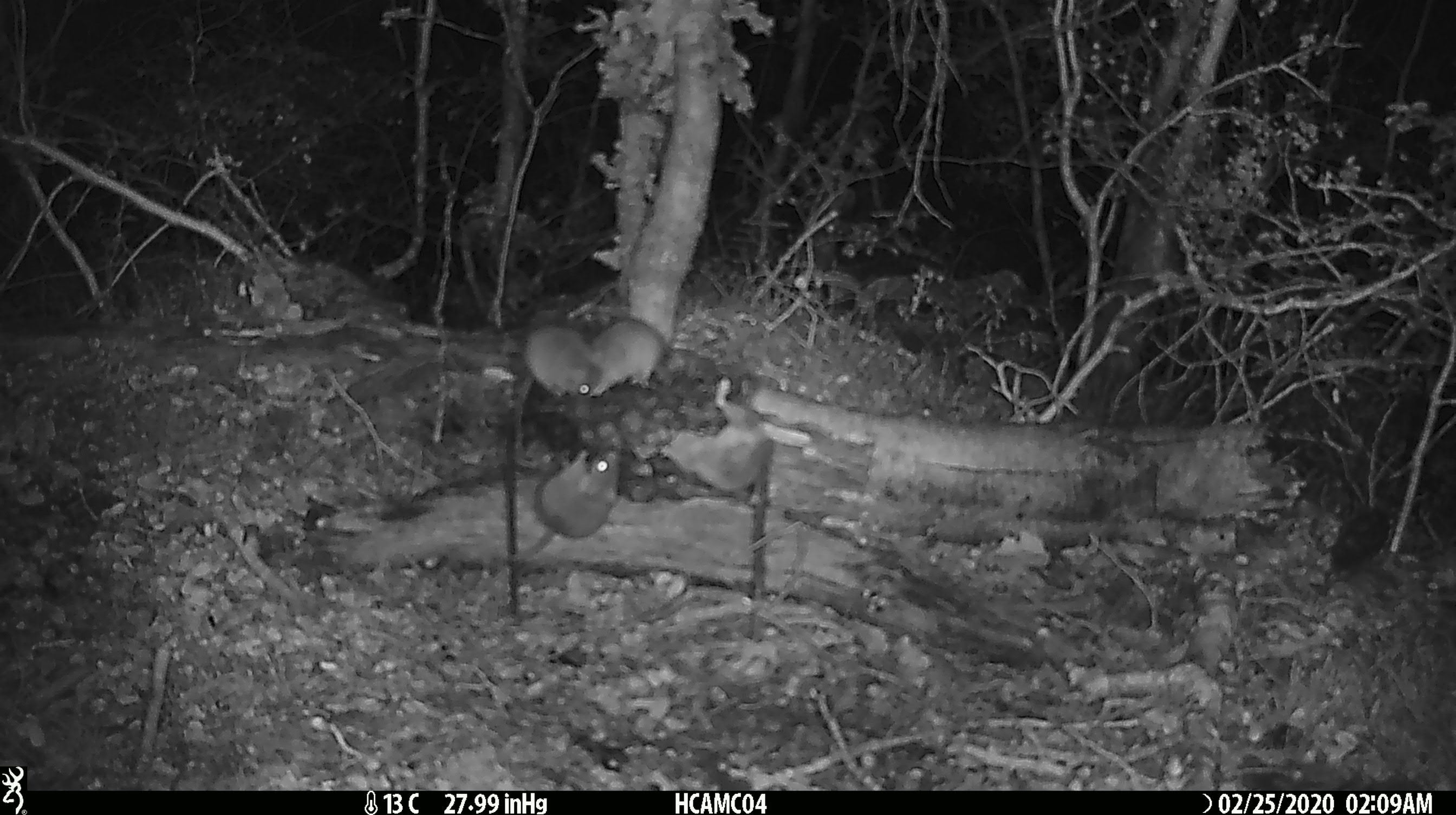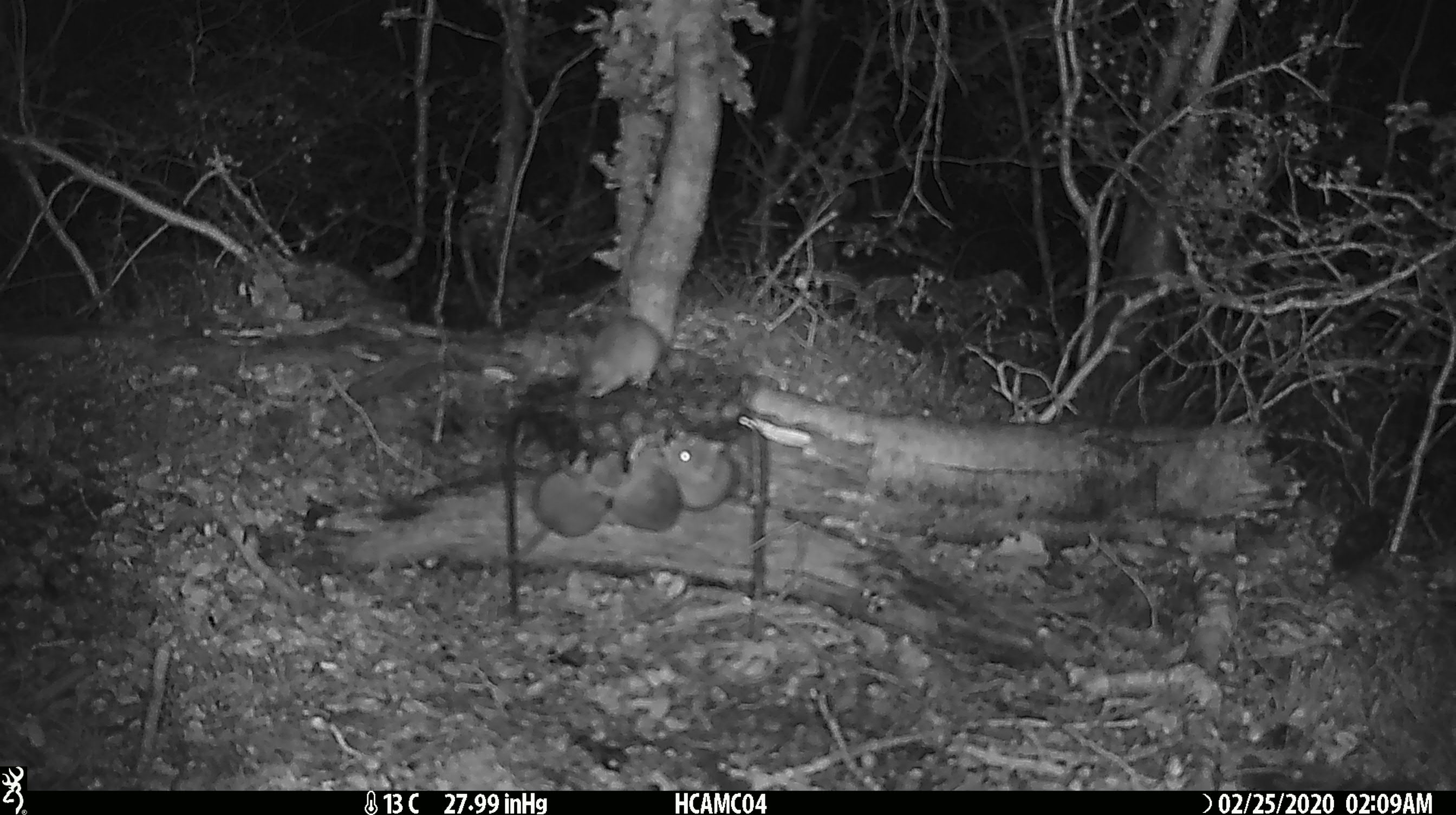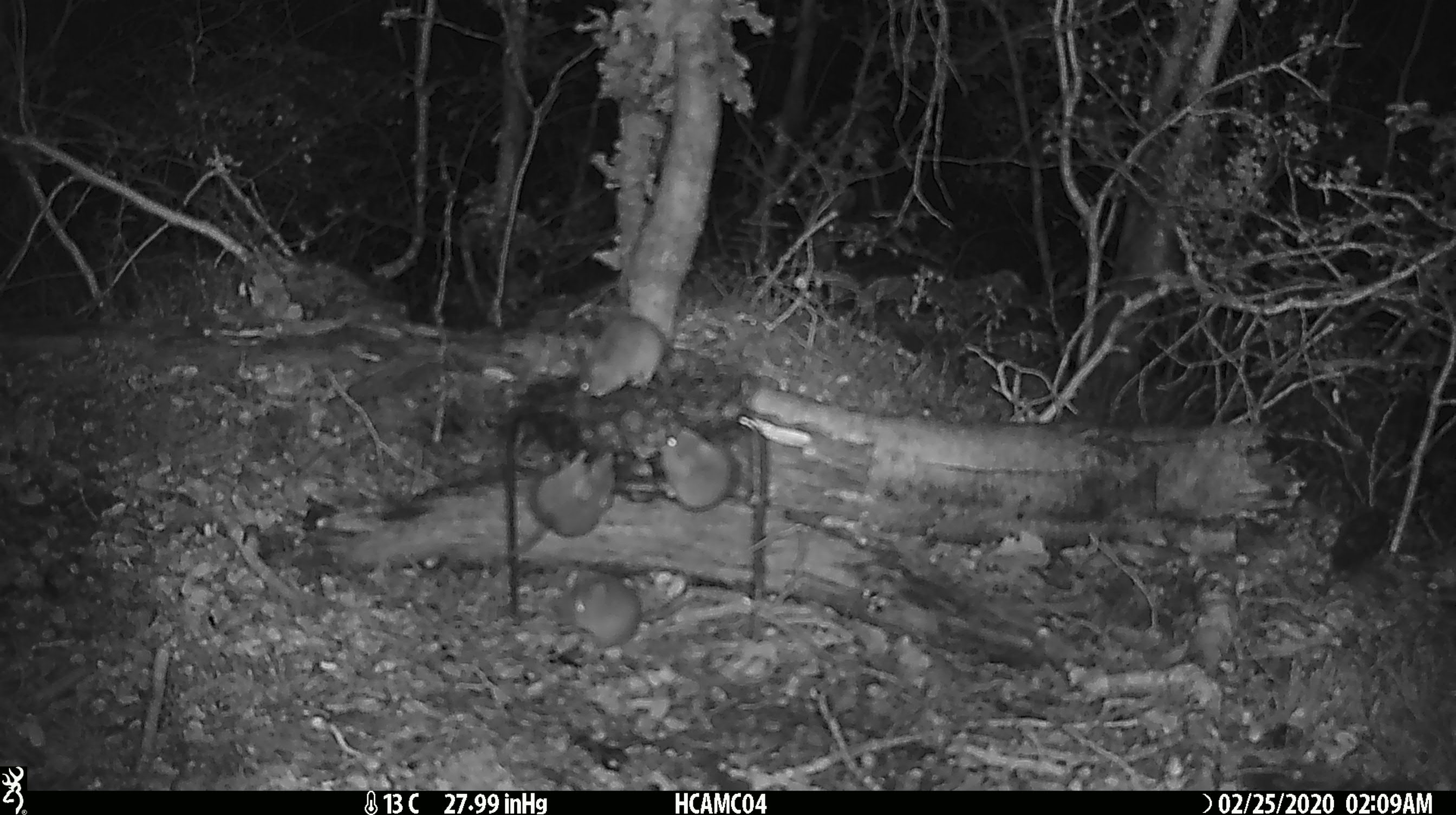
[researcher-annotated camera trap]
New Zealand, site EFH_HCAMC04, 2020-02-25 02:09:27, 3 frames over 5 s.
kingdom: Animalia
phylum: Chordata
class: Mammalia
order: Rodentia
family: Muridae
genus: Mus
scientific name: Mus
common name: mouse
Mouse (Mus).